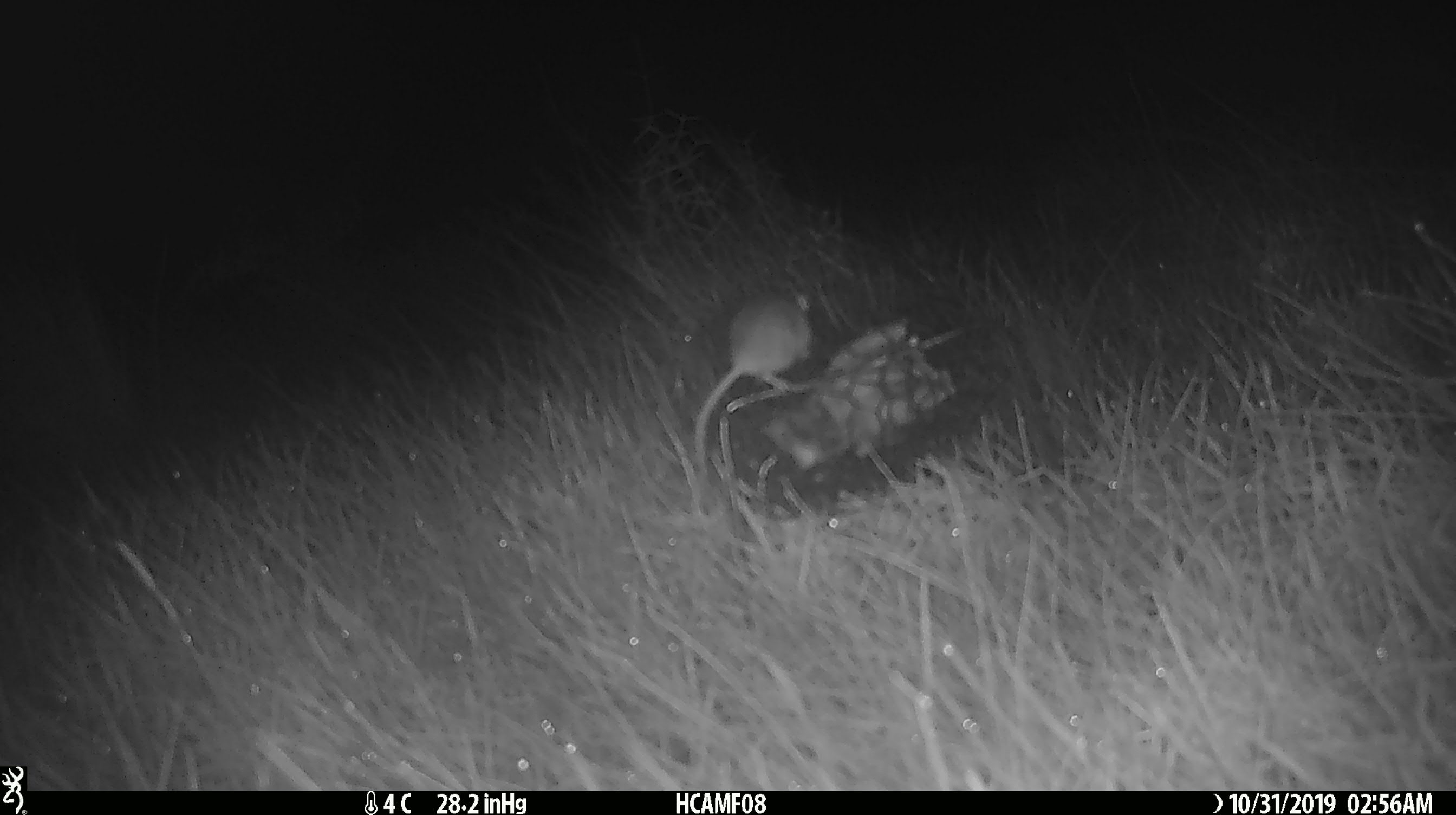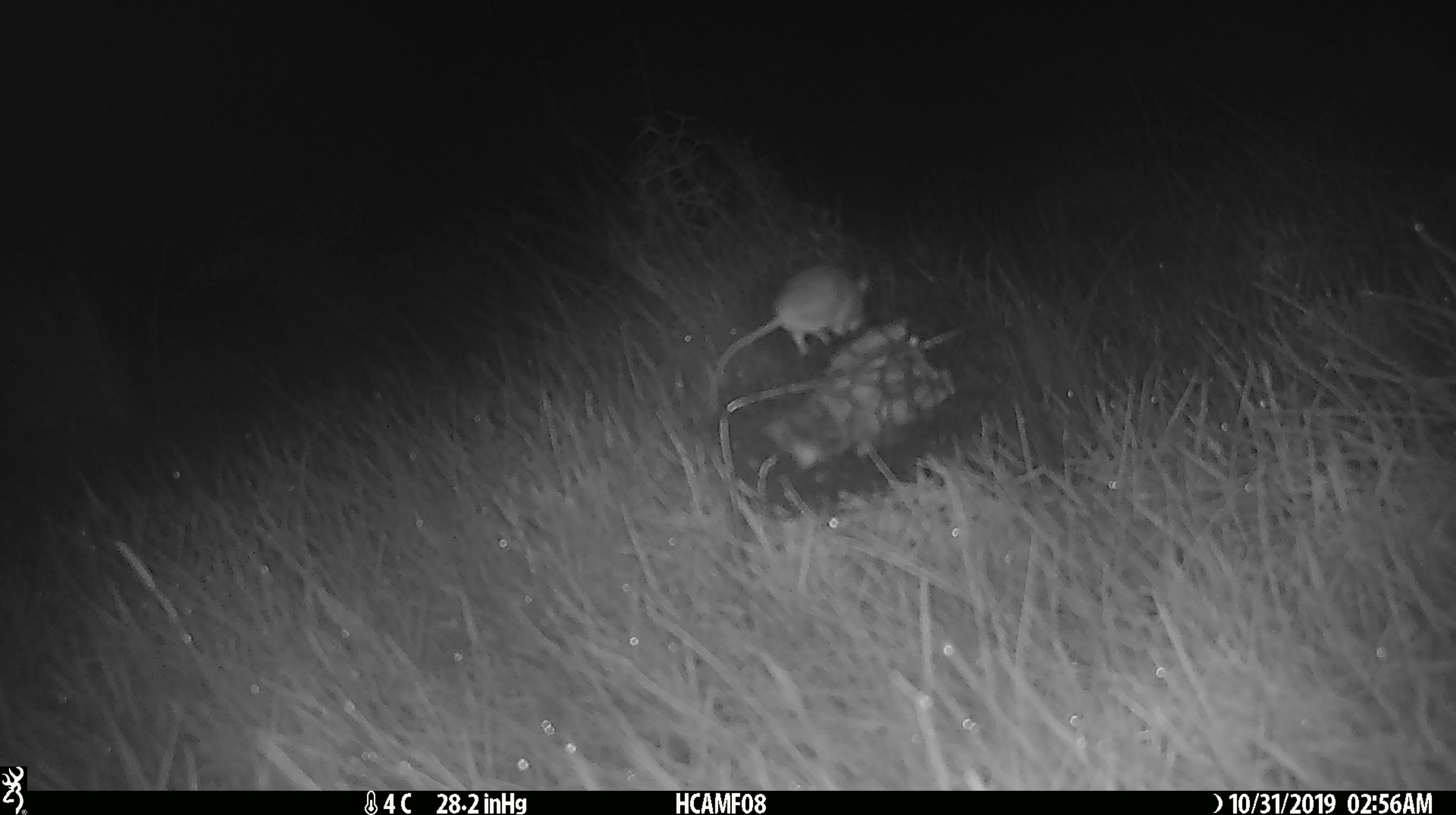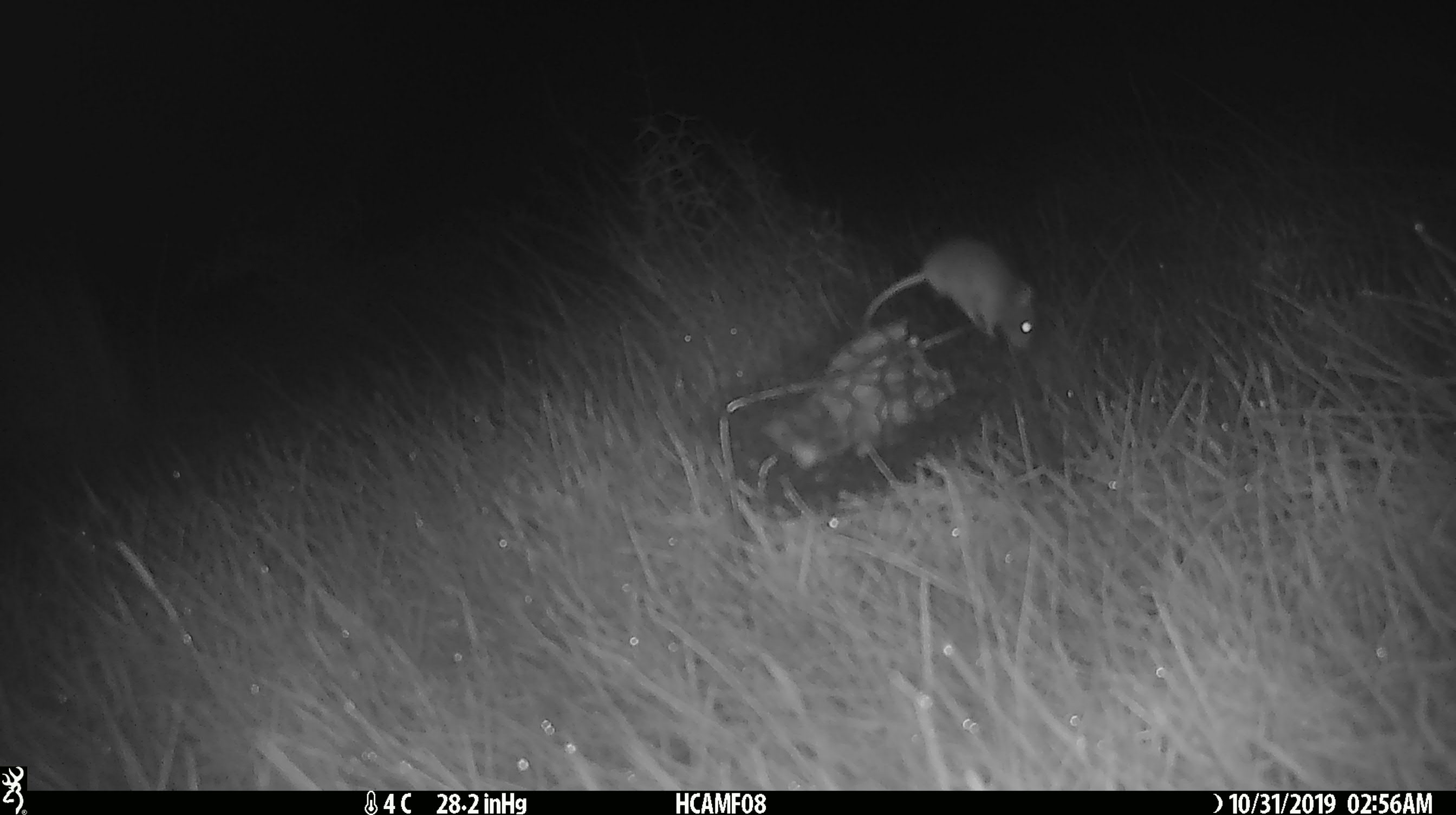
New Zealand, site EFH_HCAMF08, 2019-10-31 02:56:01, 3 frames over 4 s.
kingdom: Animalia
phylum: Chordata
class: Mammalia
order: Rodentia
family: Muridae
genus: Mus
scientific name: Mus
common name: mouse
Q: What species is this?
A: Mouse (Mus).